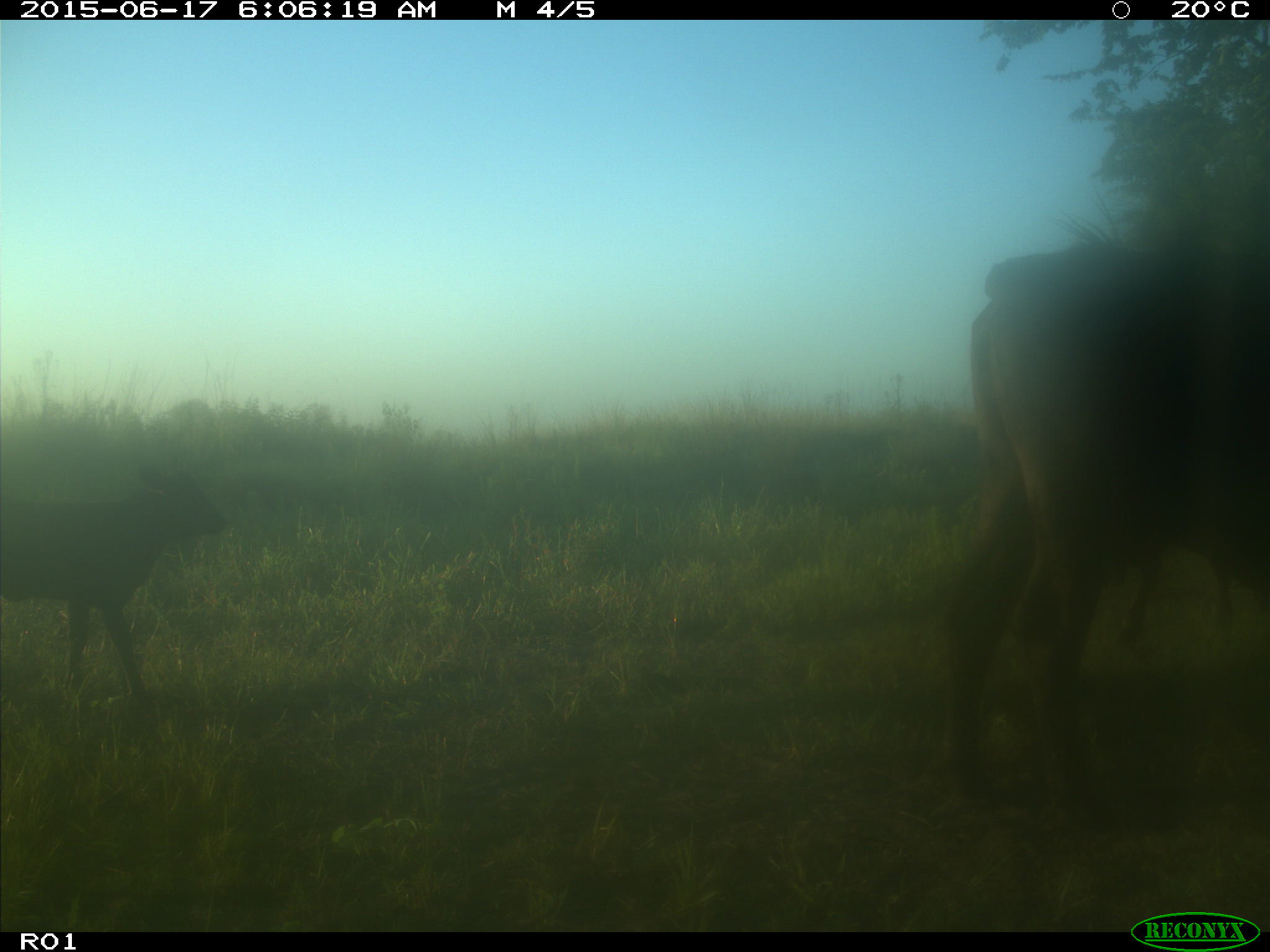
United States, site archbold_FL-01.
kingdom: Animalia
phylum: Chordata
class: Mammalia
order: Artiodactyla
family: Bovidae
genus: Bos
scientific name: Bos taurus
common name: domestic cow